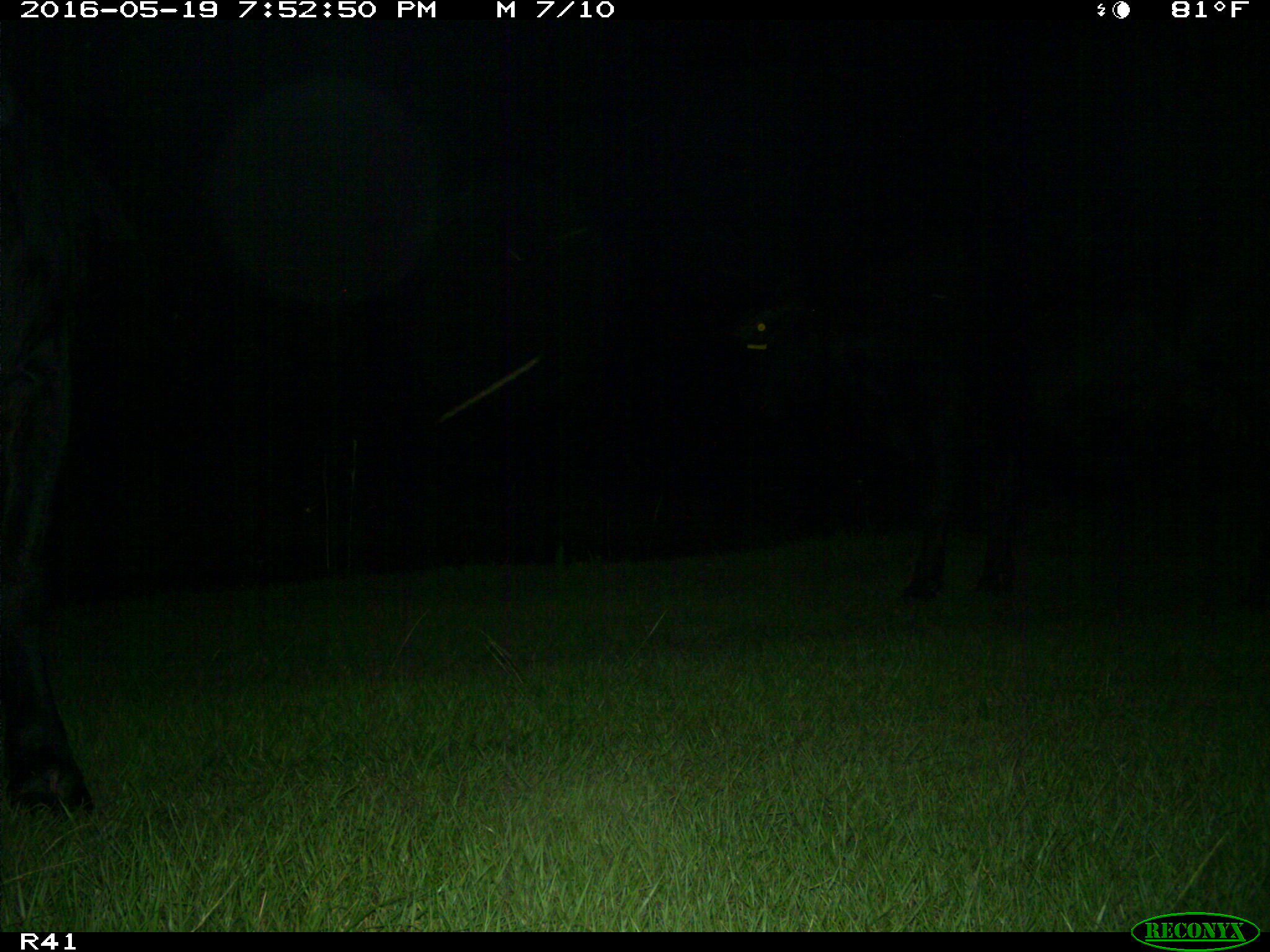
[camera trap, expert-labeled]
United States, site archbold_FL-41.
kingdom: Animalia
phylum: Chordata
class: Mammalia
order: Artiodactyla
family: Bovidae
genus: Bos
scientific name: Bos taurus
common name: domestic cow